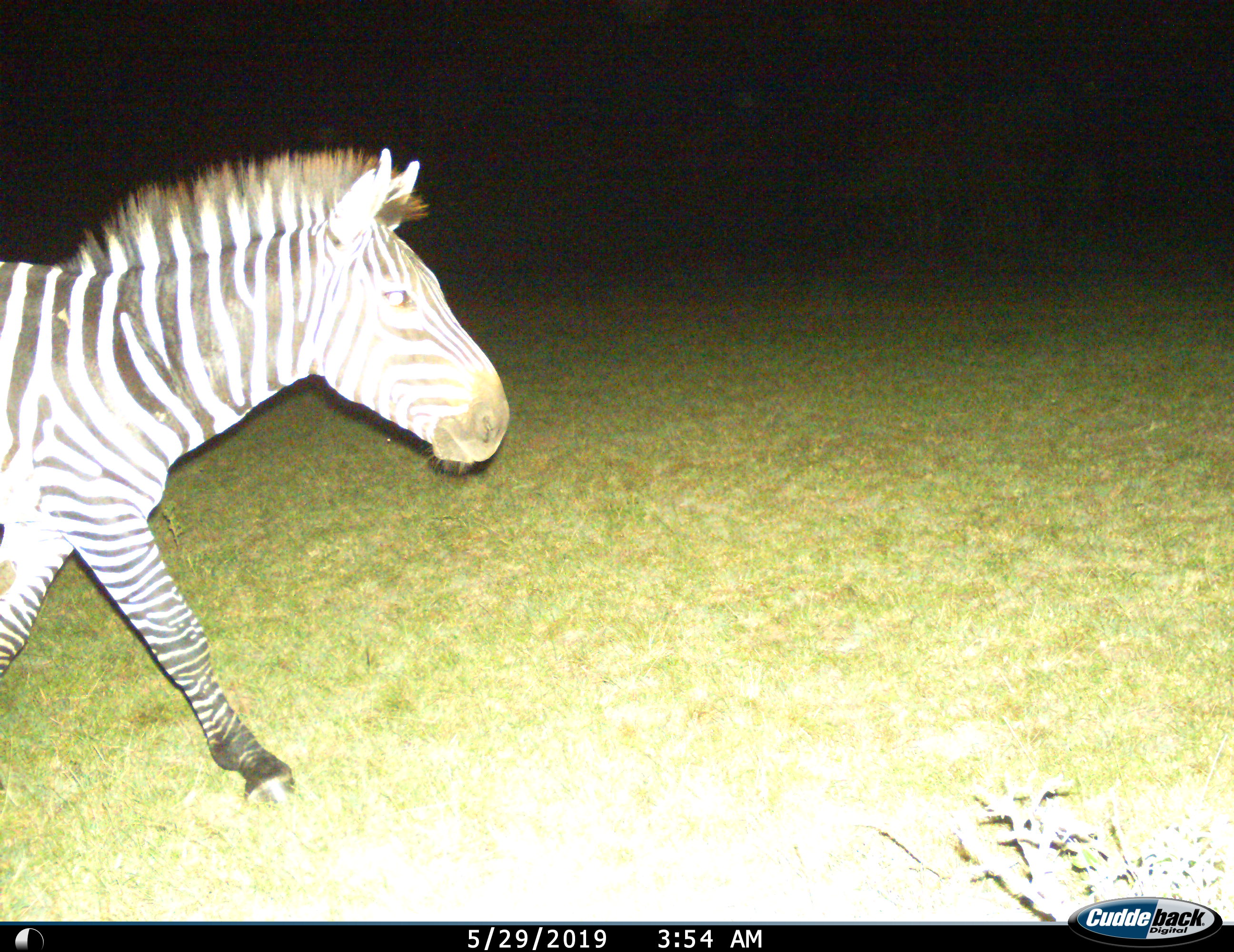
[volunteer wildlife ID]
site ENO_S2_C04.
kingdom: Animalia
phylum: Chordata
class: Mammalia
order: Perissodactyla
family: Equidae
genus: Equus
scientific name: Equus quagga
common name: plains zebra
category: zebraplains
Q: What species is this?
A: Zebraplains (plains zebra) (Equus quagga).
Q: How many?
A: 1.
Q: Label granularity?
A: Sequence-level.